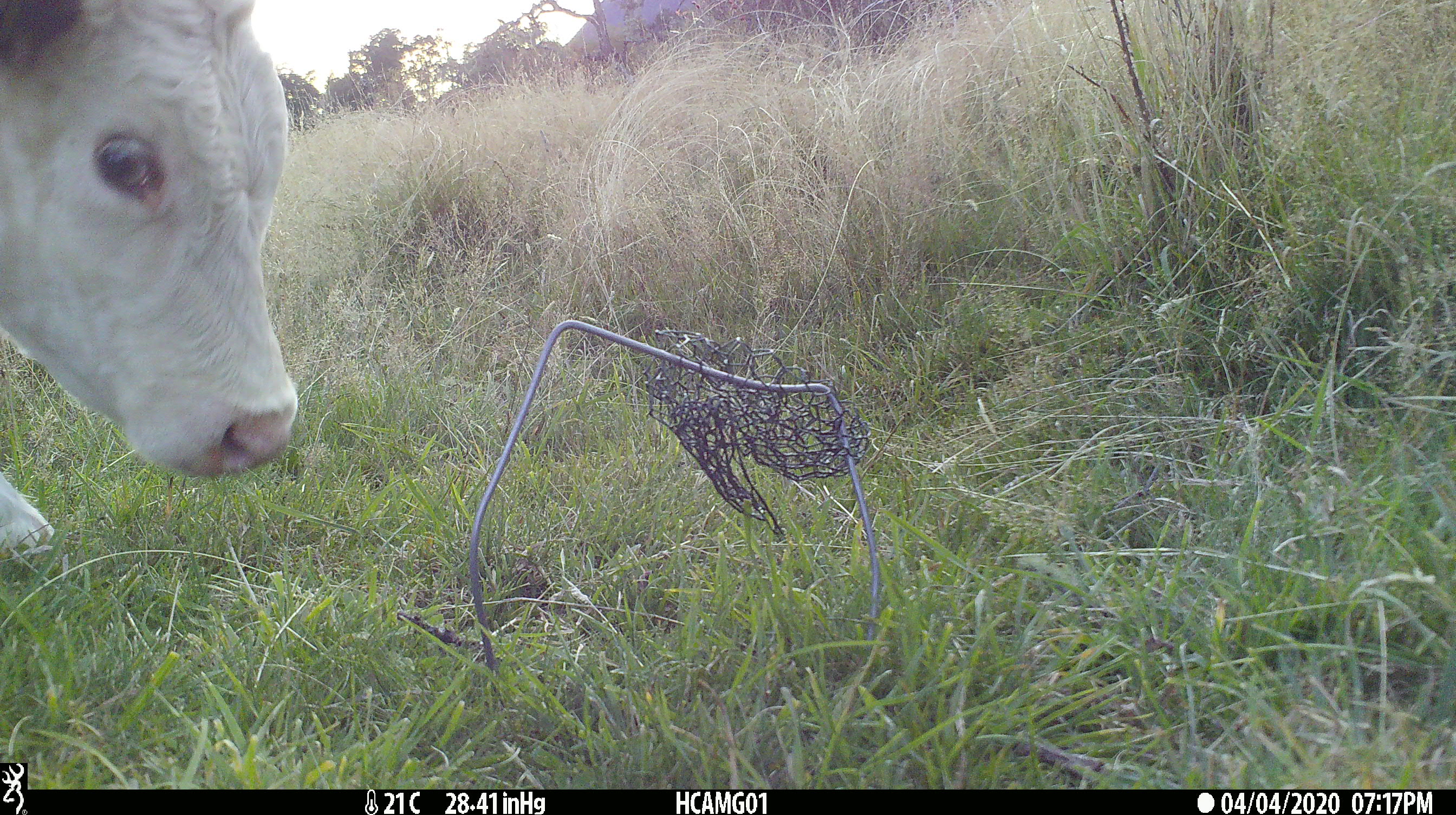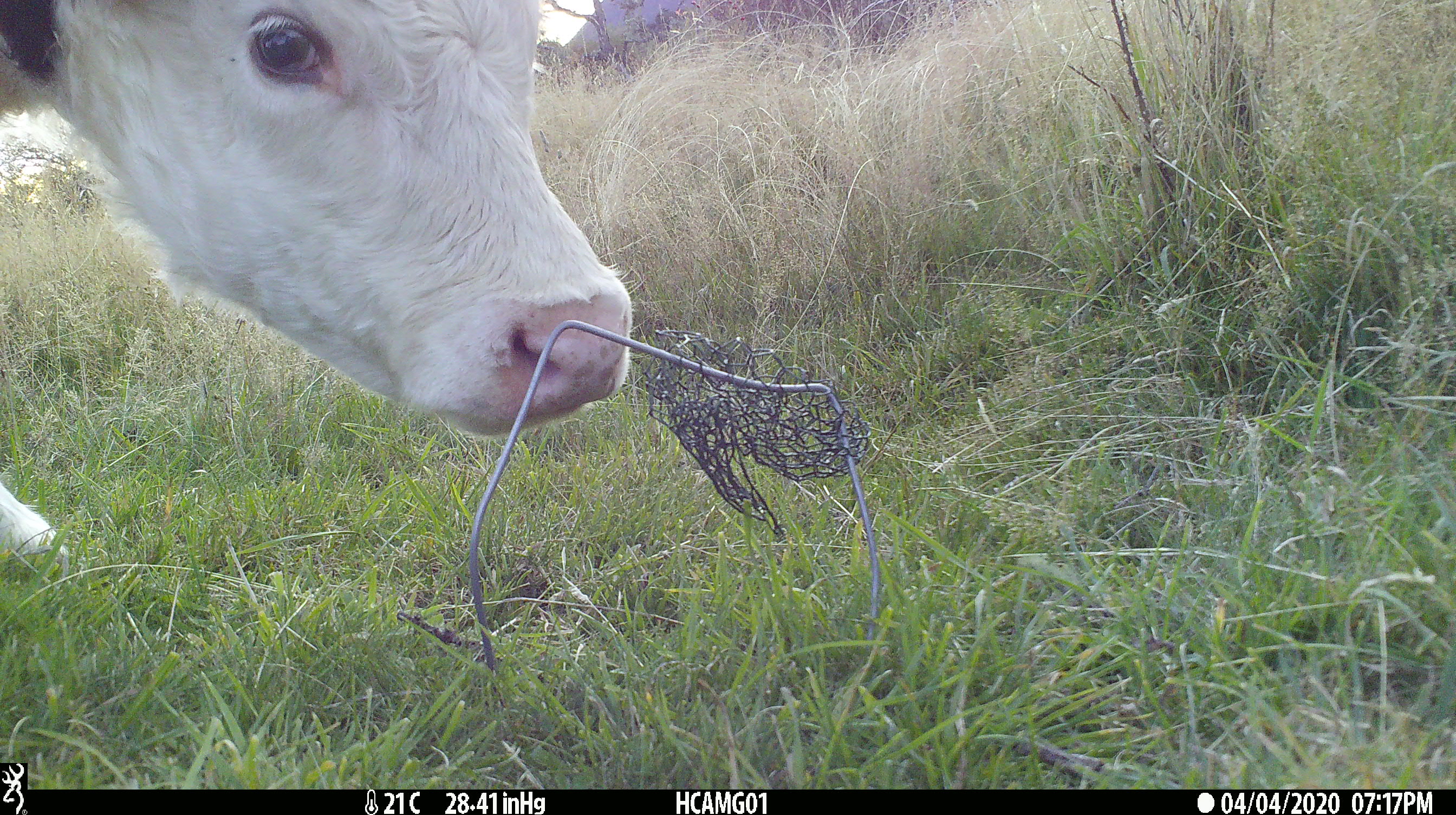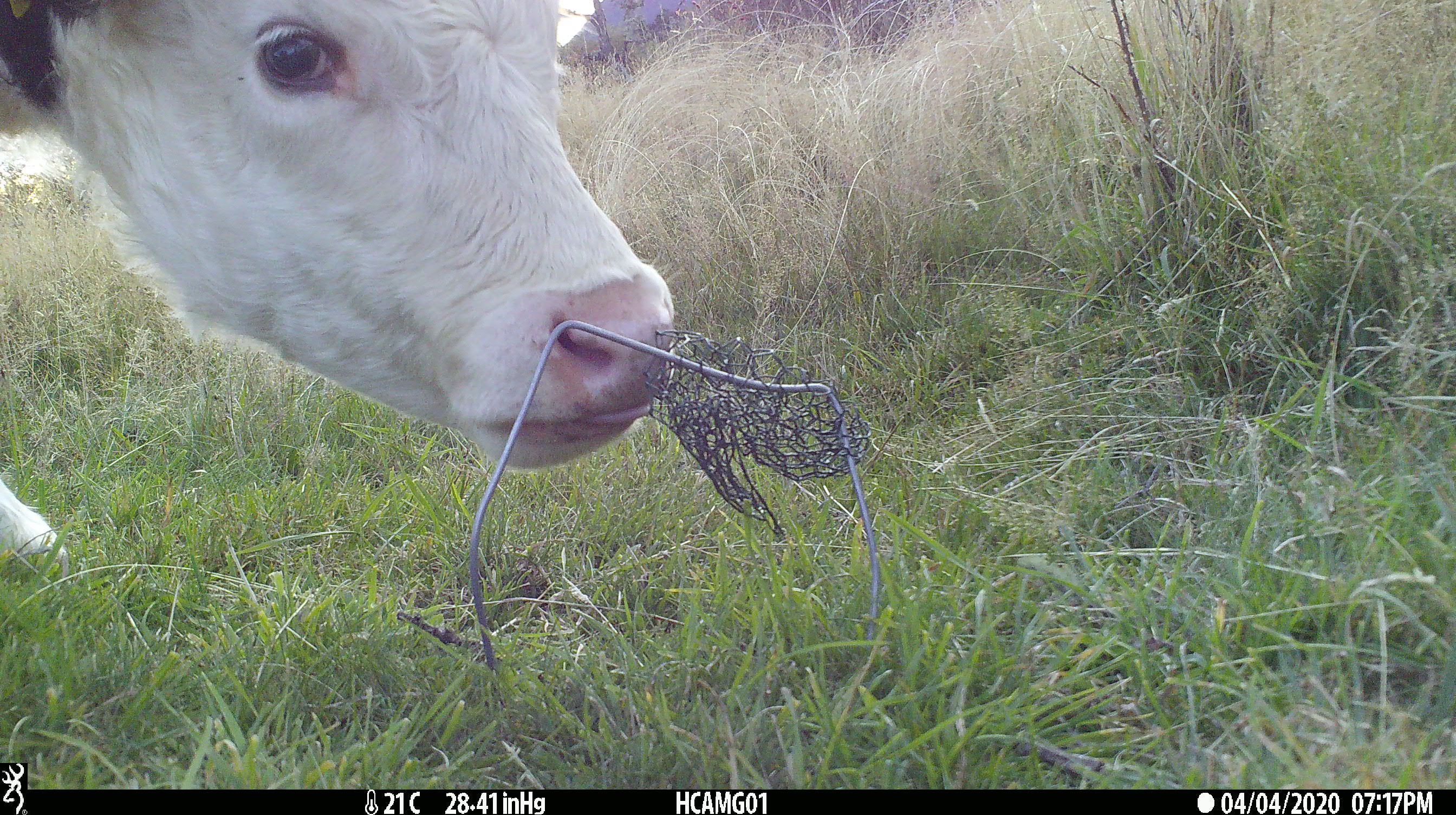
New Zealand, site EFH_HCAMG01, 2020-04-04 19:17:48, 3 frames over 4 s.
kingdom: Animalia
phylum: Chordata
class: Mammalia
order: Artiodactyla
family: Bovidae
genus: Bos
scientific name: Bos taurus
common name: domestic cow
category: cow